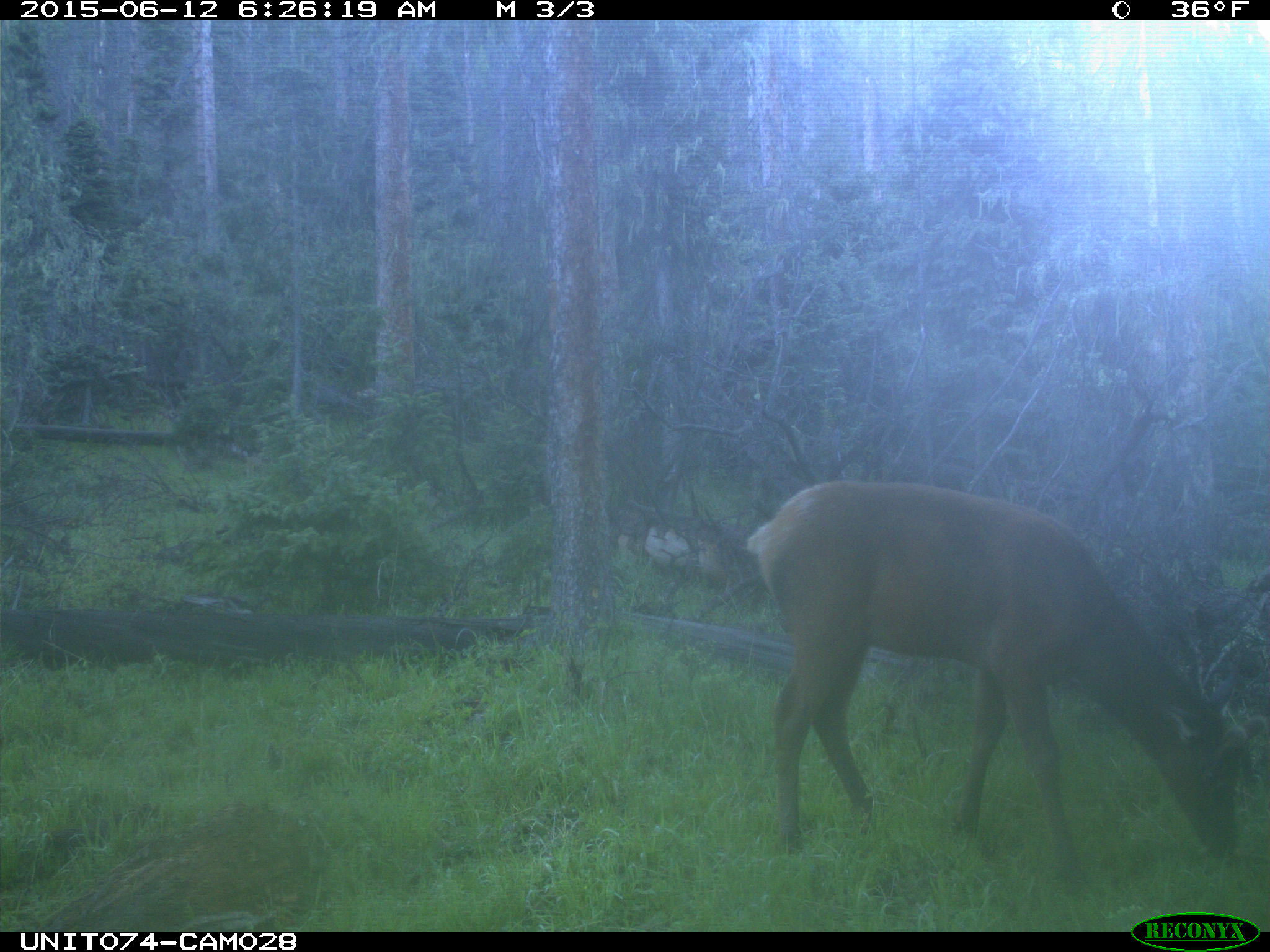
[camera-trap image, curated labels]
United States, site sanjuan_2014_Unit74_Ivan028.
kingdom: Animalia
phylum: Chordata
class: Mammalia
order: Artiodactyla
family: Cervidae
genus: Cervus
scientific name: Cervus elaphus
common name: red deer